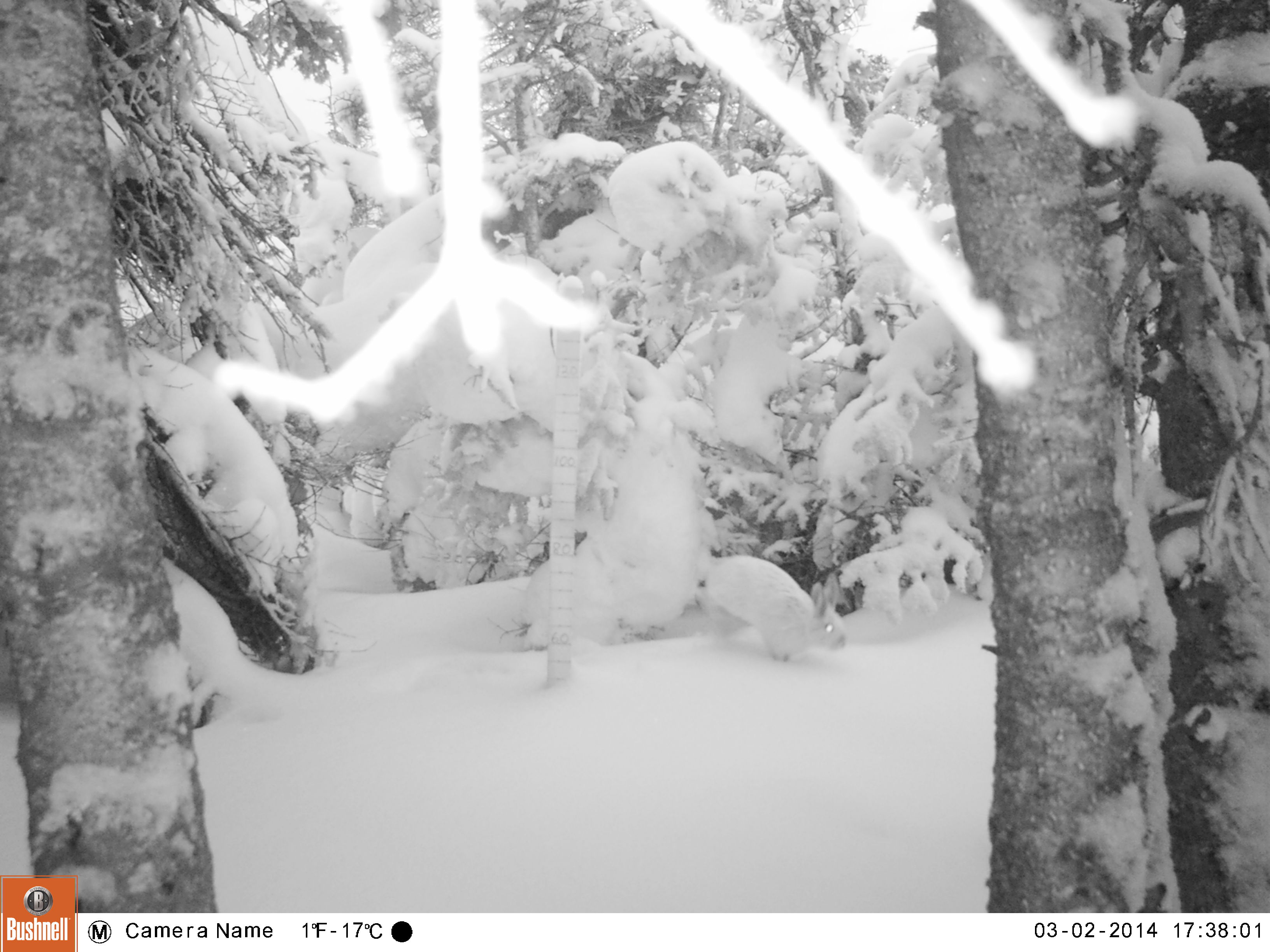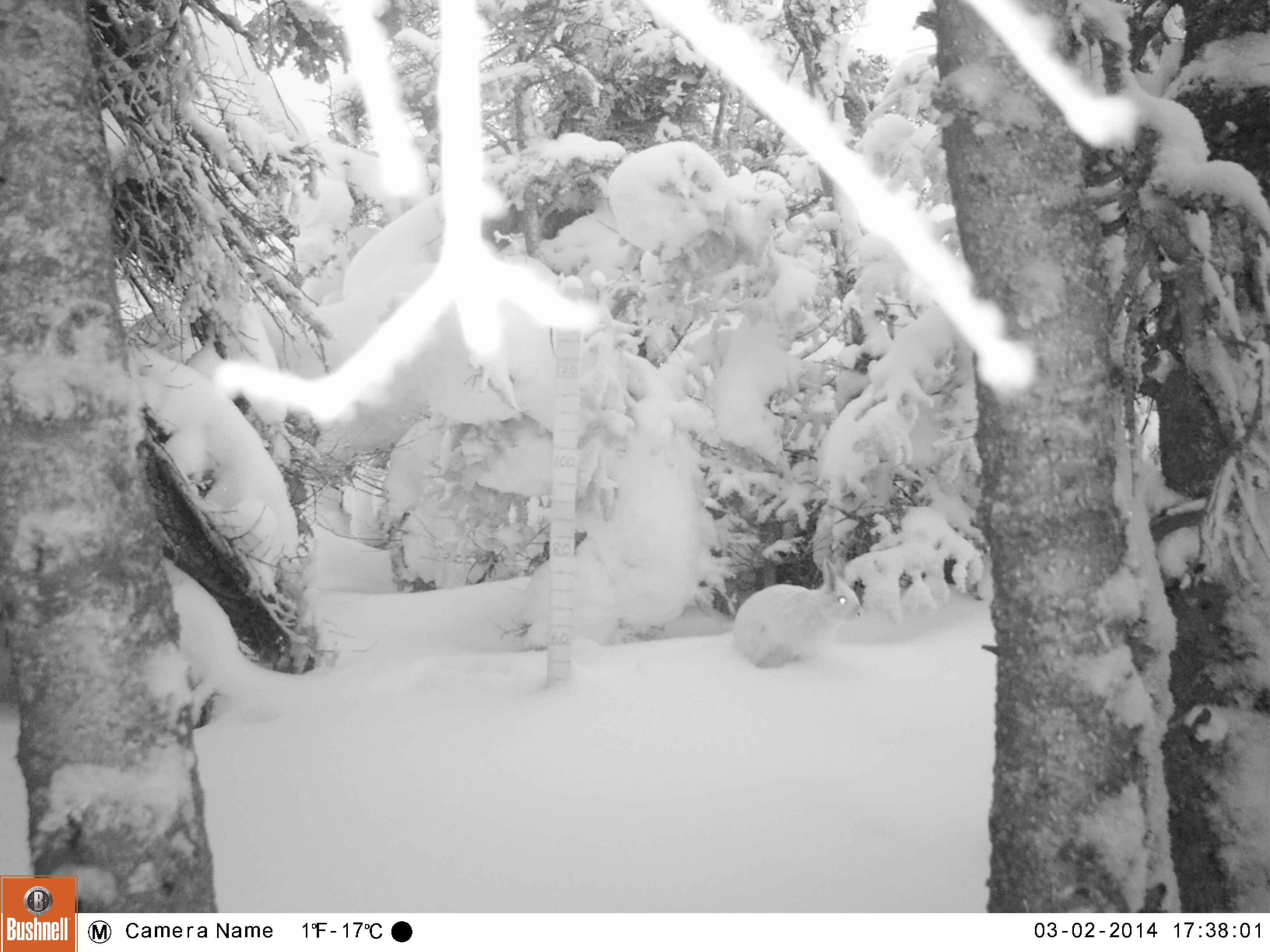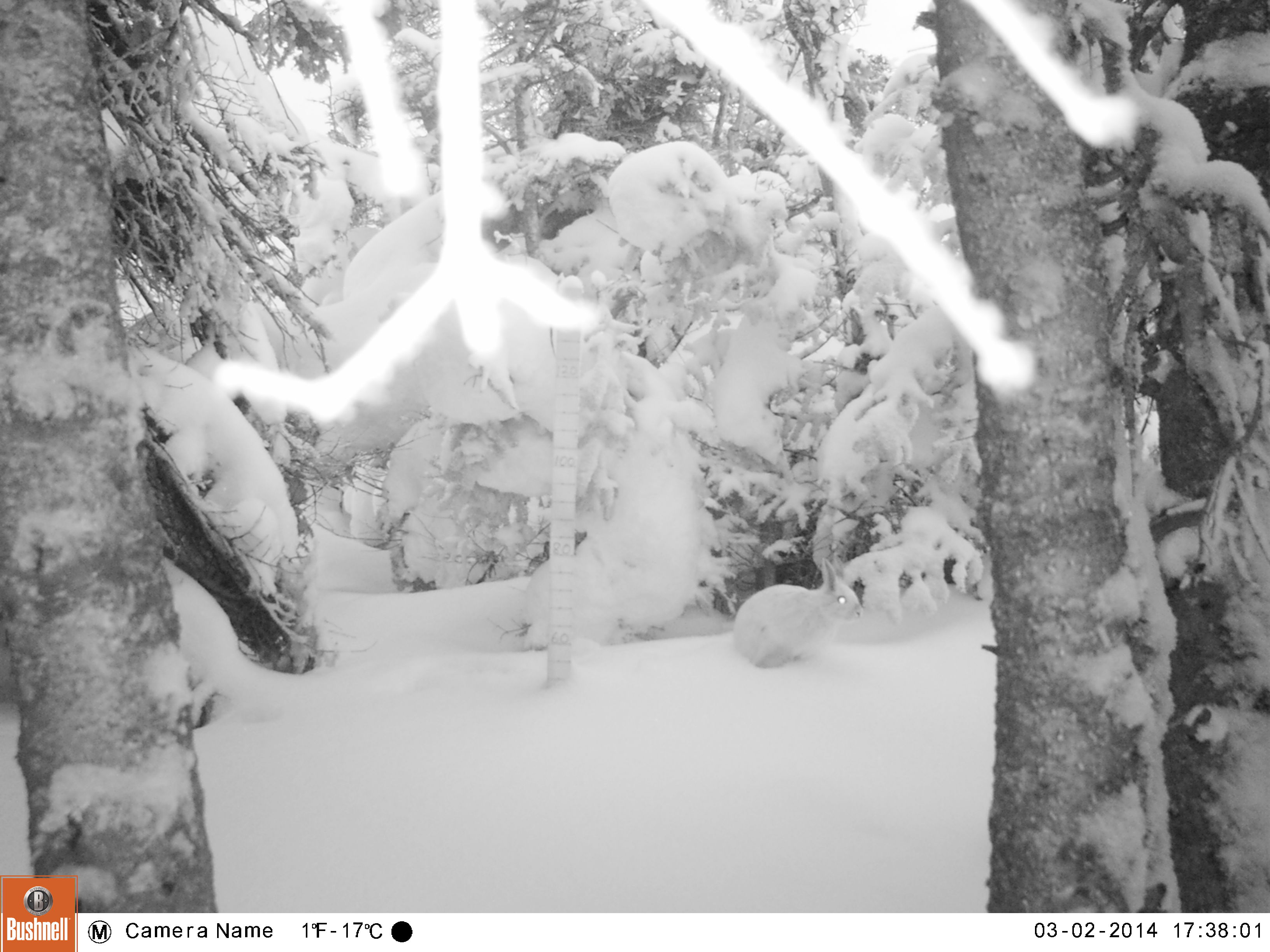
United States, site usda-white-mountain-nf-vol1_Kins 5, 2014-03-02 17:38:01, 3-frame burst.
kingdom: Animalia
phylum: Chordata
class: Mammalia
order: Lagomorpha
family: Leporidae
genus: Lepus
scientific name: Lepus americanus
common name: snowshoe hare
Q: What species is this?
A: Snowshoe hare (Lepus americanus).